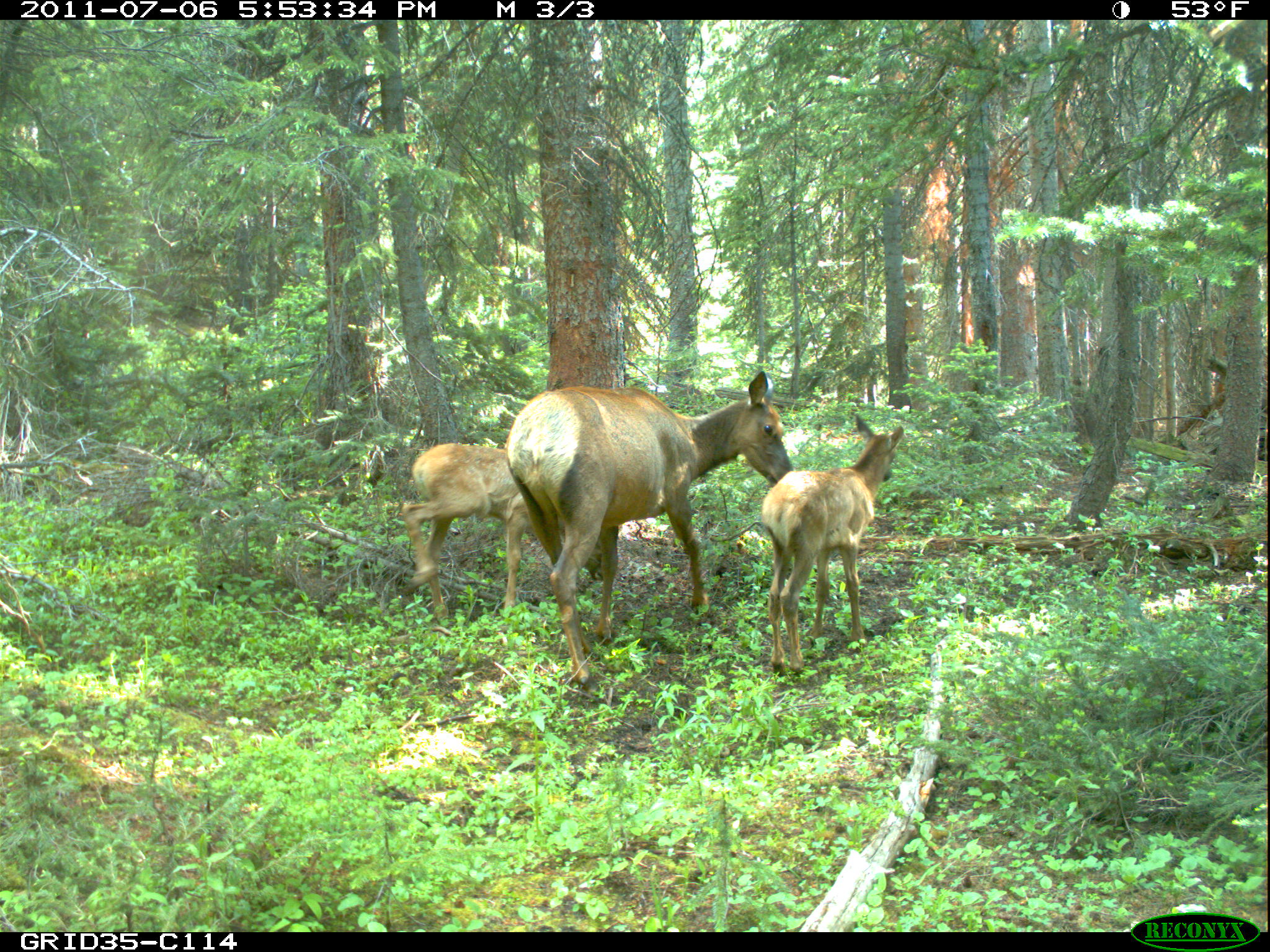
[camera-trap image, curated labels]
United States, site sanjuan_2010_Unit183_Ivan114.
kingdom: Animalia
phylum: Chordata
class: Mammalia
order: Artiodactyla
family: Cervidae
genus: Cervus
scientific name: Cervus elaphus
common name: red deer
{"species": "Cervus elaphus (red deer)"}